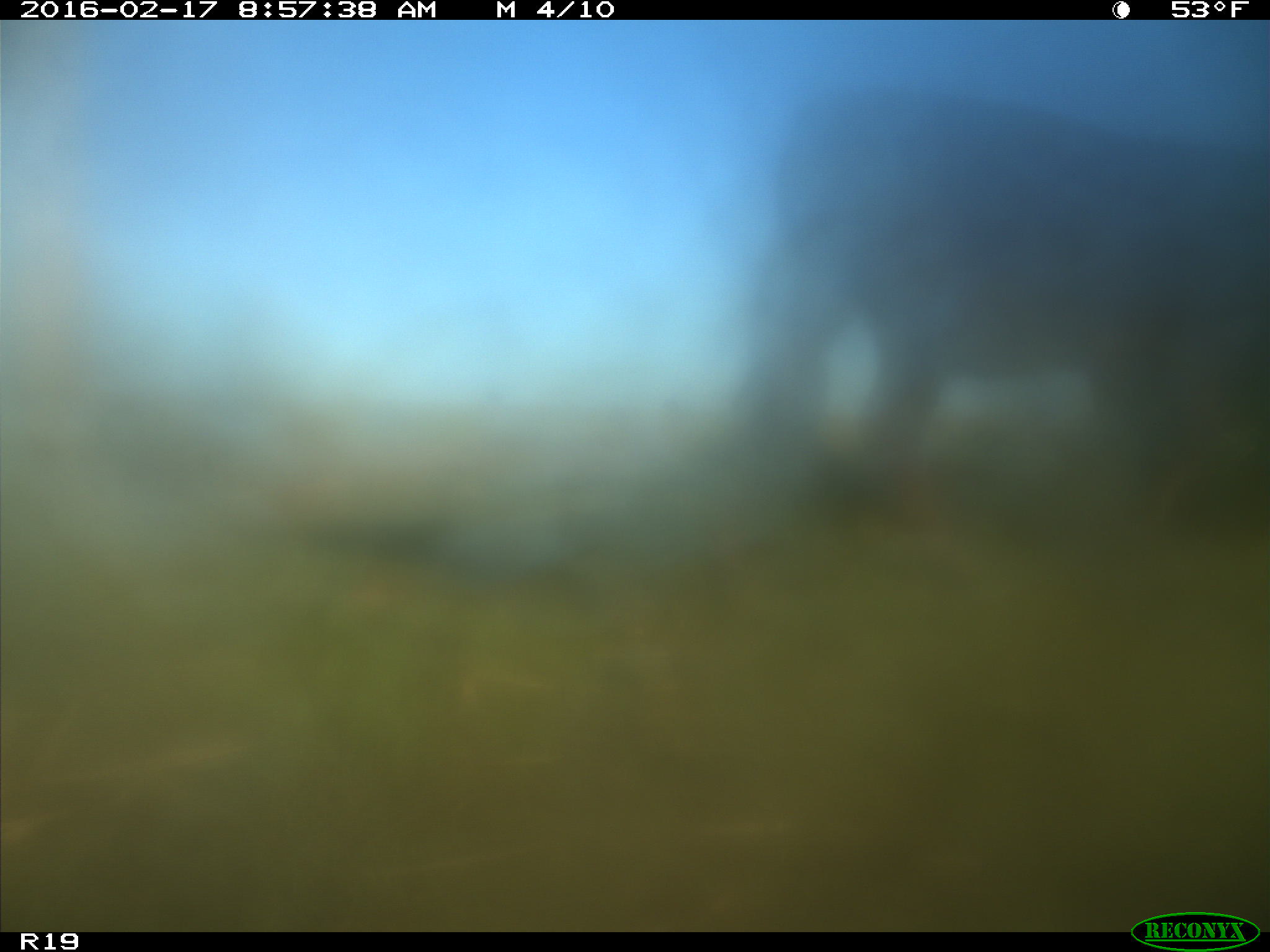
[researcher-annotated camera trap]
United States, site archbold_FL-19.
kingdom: Animalia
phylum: Chordata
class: Mammalia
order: Artiodactyla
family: Bovidae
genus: Bos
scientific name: Bos taurus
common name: domestic cow